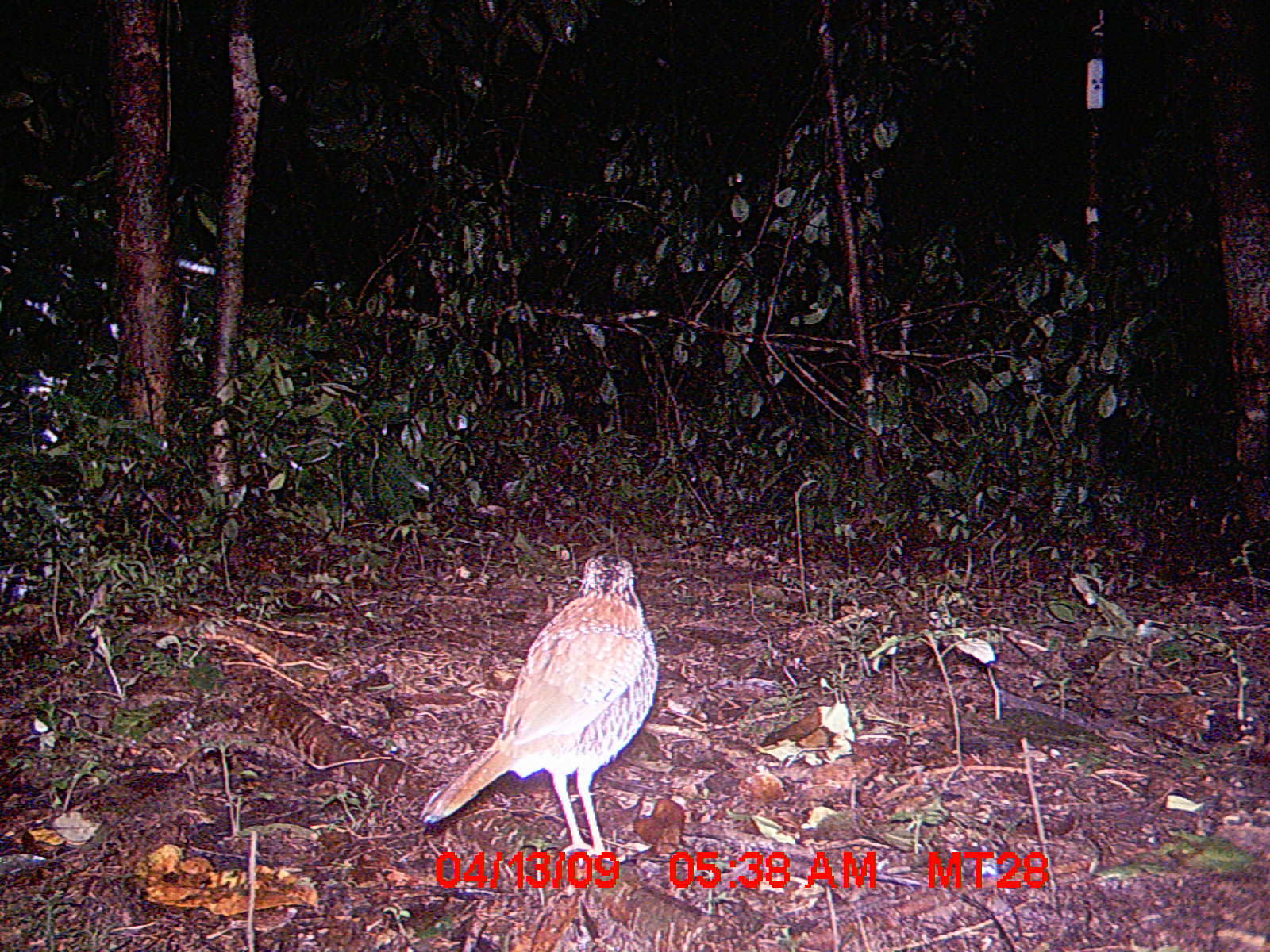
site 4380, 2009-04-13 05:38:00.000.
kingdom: Animalia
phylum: Chordata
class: Aves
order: Coraciiformes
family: Brachypteraciidae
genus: Brachypteracias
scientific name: Brachypteracias squamiger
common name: scaly ground-roller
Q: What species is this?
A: Brachypteracias squamiger (scaly ground-roller).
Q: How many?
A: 1.